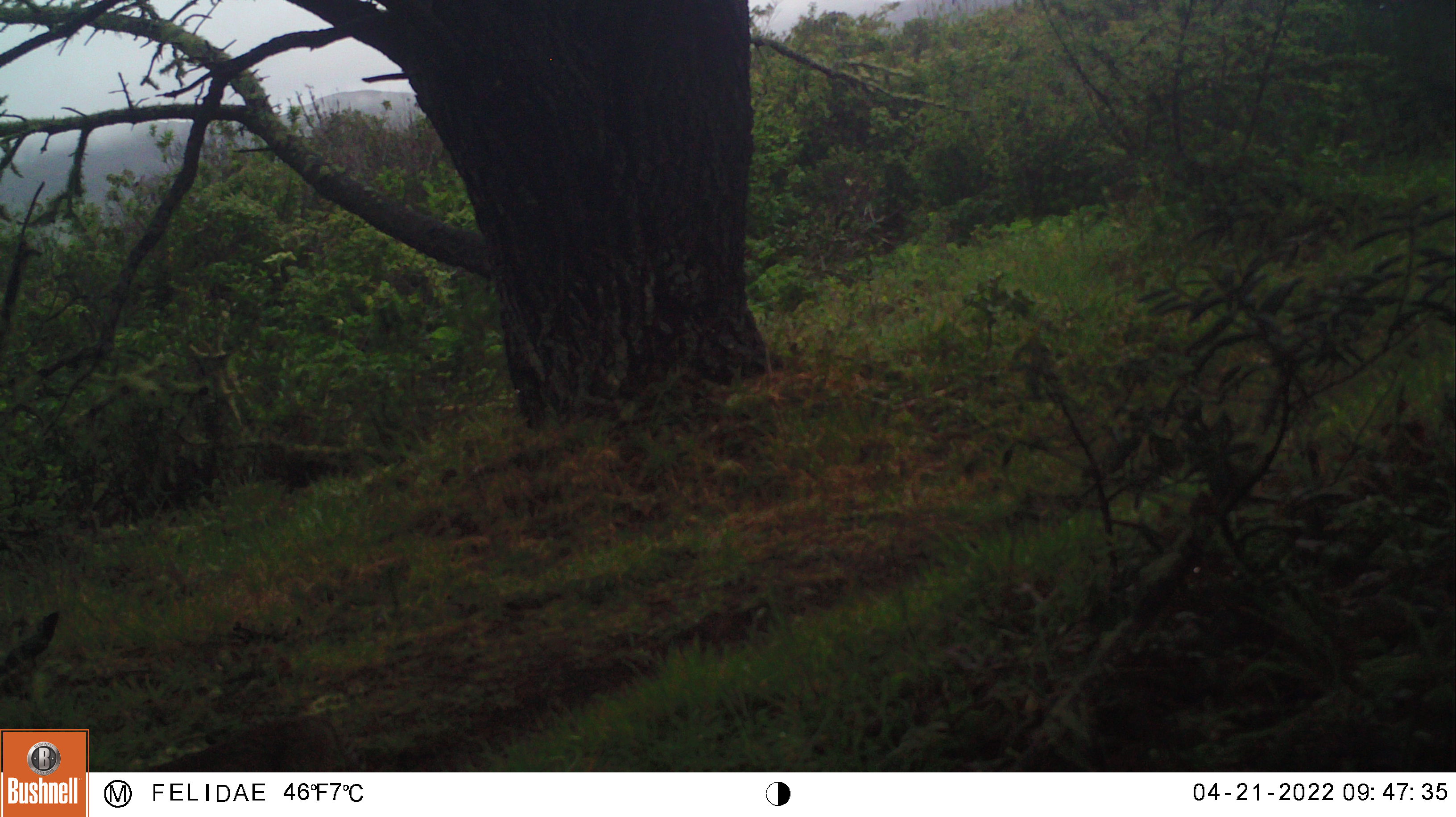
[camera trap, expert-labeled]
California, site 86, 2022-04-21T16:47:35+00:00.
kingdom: Animalia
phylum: Chordata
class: Mammalia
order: Carnivora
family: Felidae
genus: Lynx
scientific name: Lynx rufus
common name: bobcat